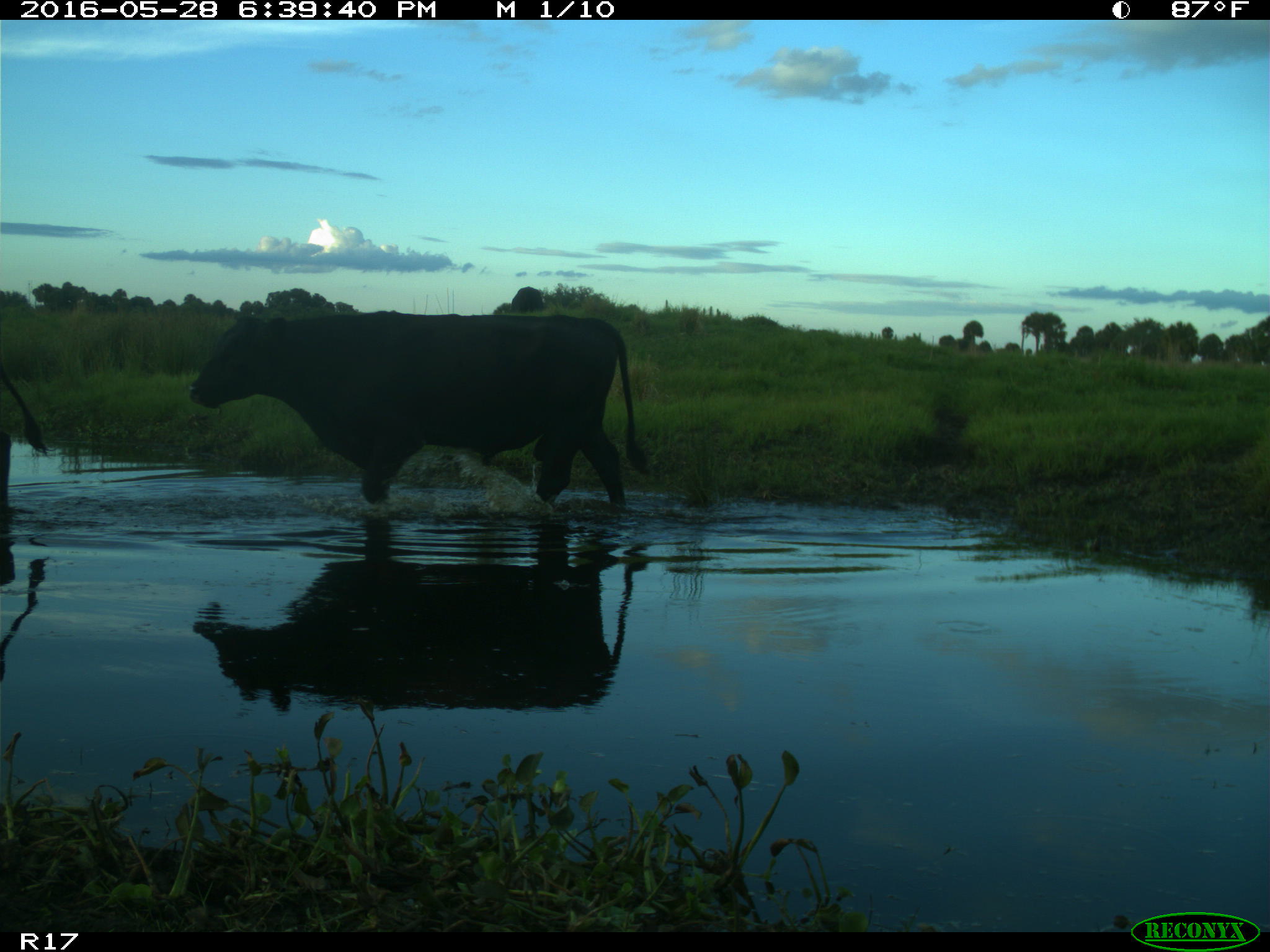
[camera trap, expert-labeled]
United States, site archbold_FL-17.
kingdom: Animalia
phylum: Chordata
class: Mammalia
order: Artiodactyla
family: Bovidae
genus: Bos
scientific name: Bos taurus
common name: domestic cow